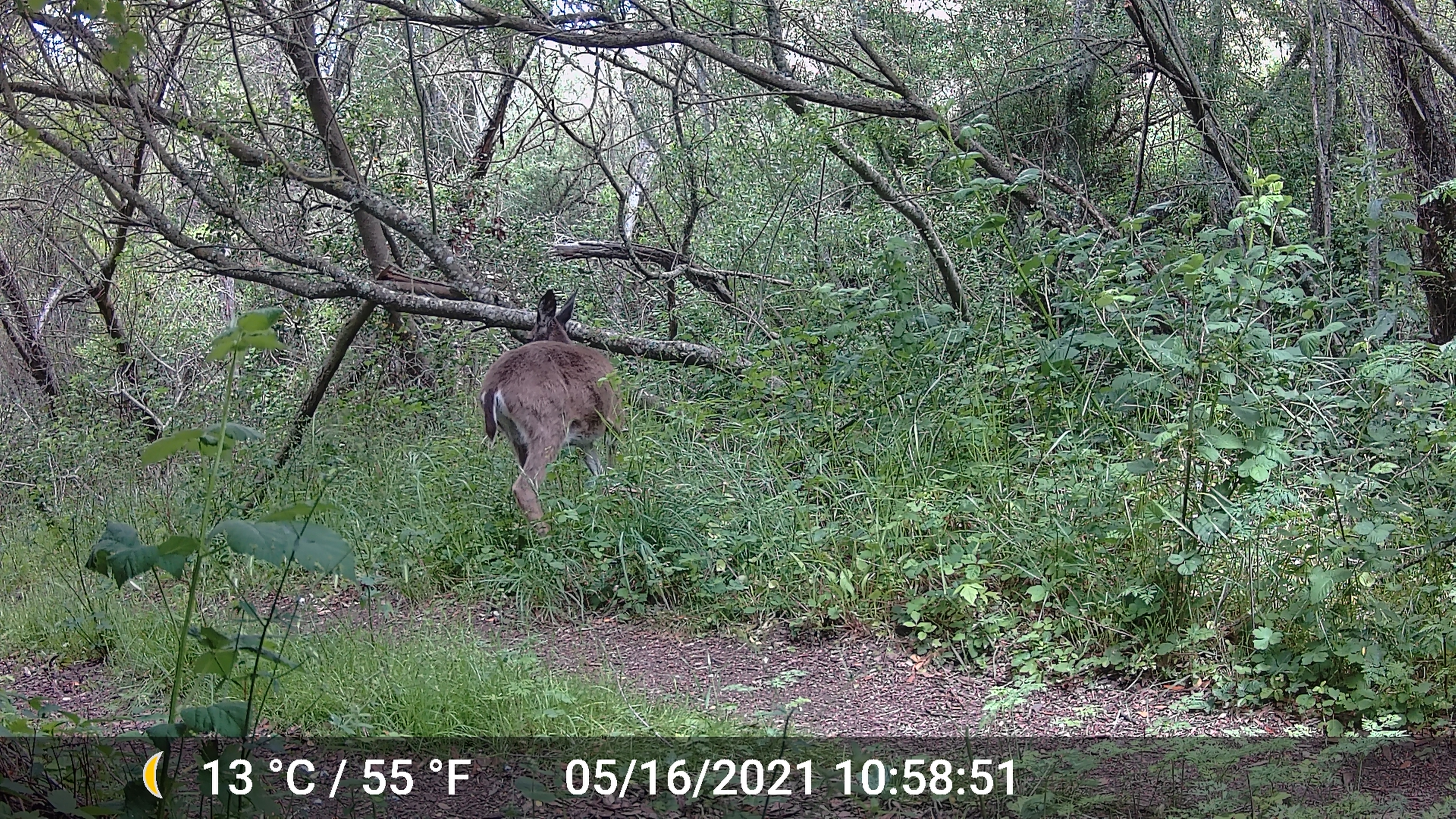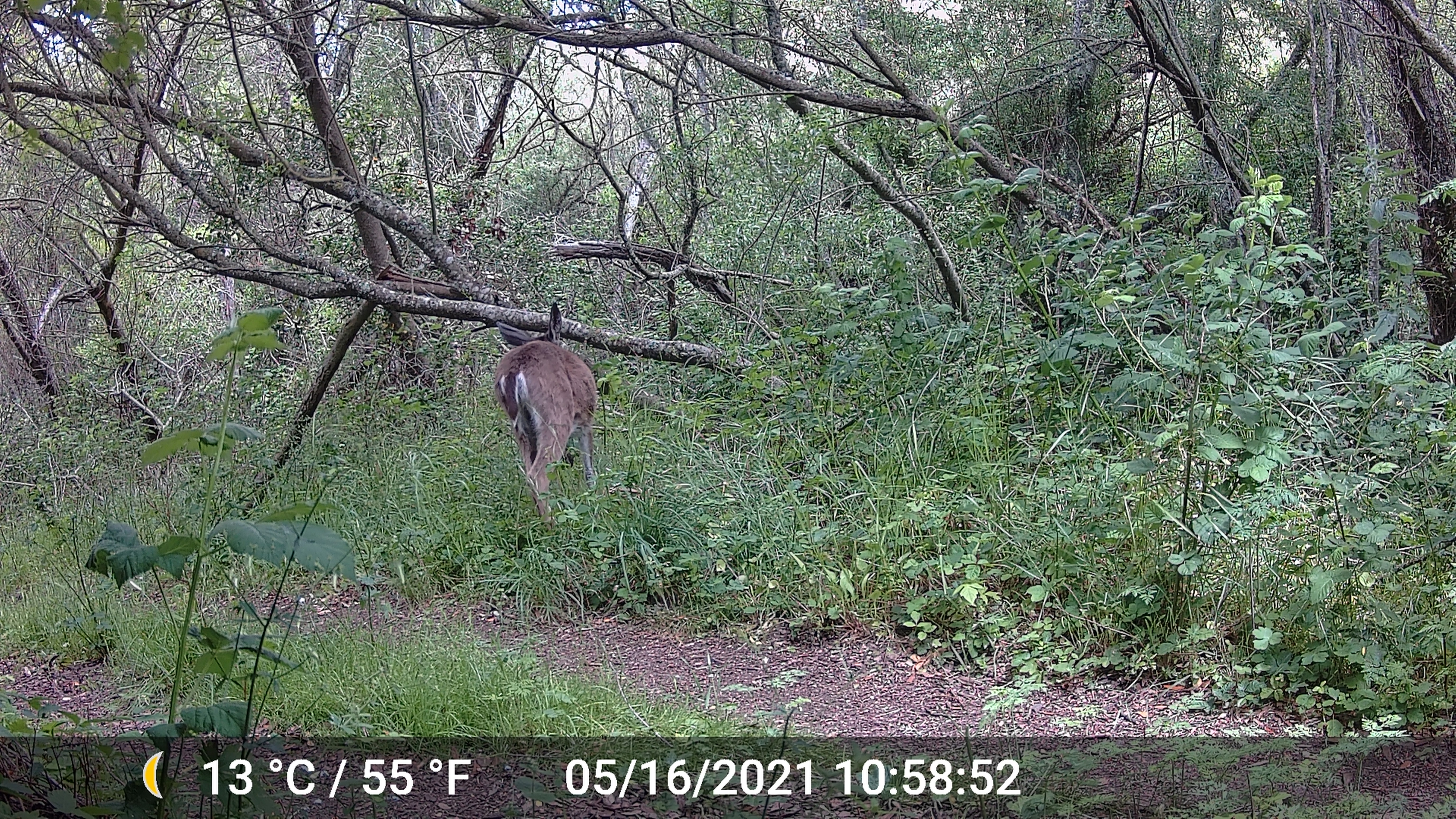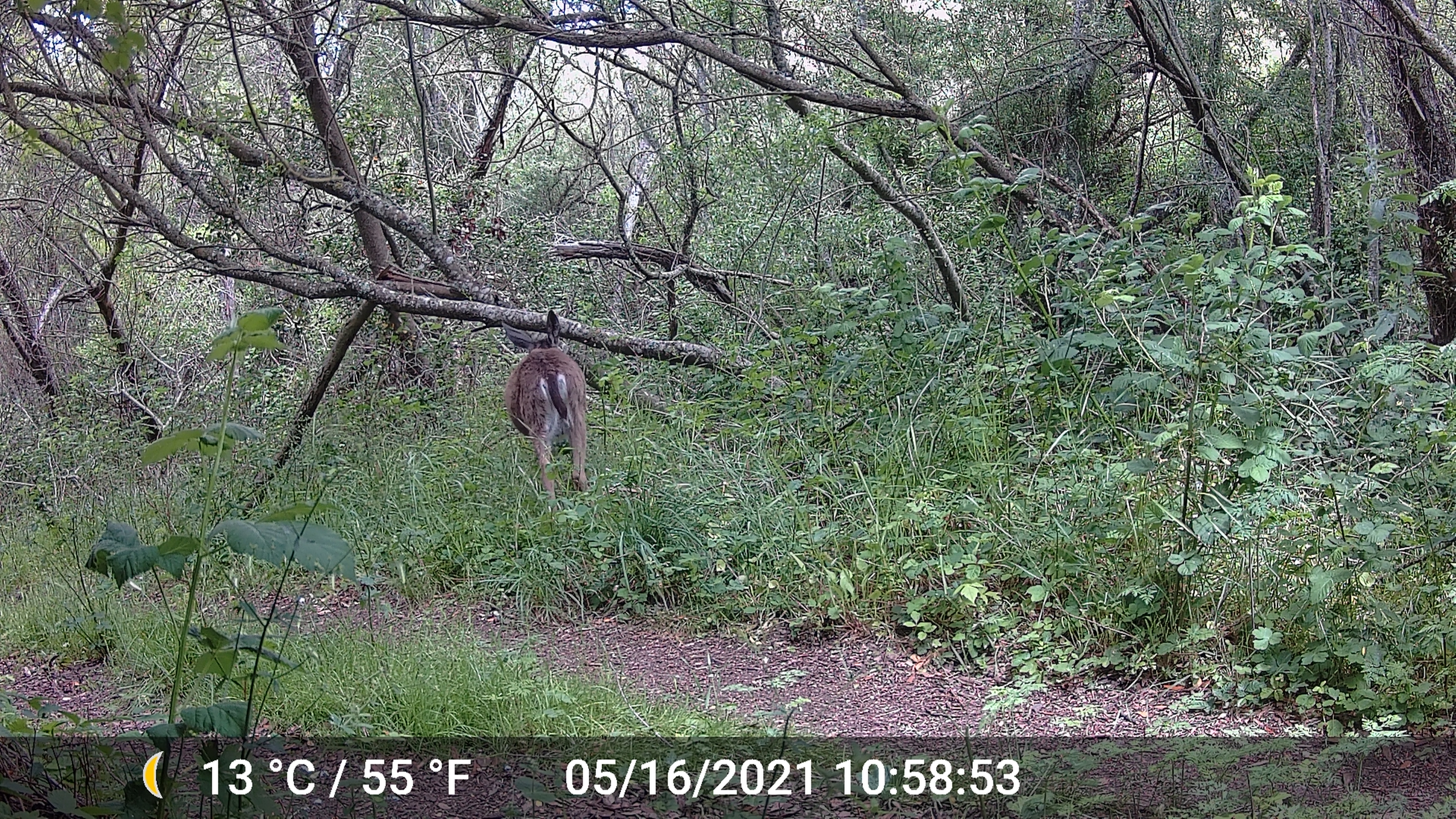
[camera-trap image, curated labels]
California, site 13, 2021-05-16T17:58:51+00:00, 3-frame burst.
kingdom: Animalia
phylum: Chordata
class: Mammalia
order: Artiodactyla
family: Cervidae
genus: Odocoileus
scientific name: Odocoileus hemionus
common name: mule deer